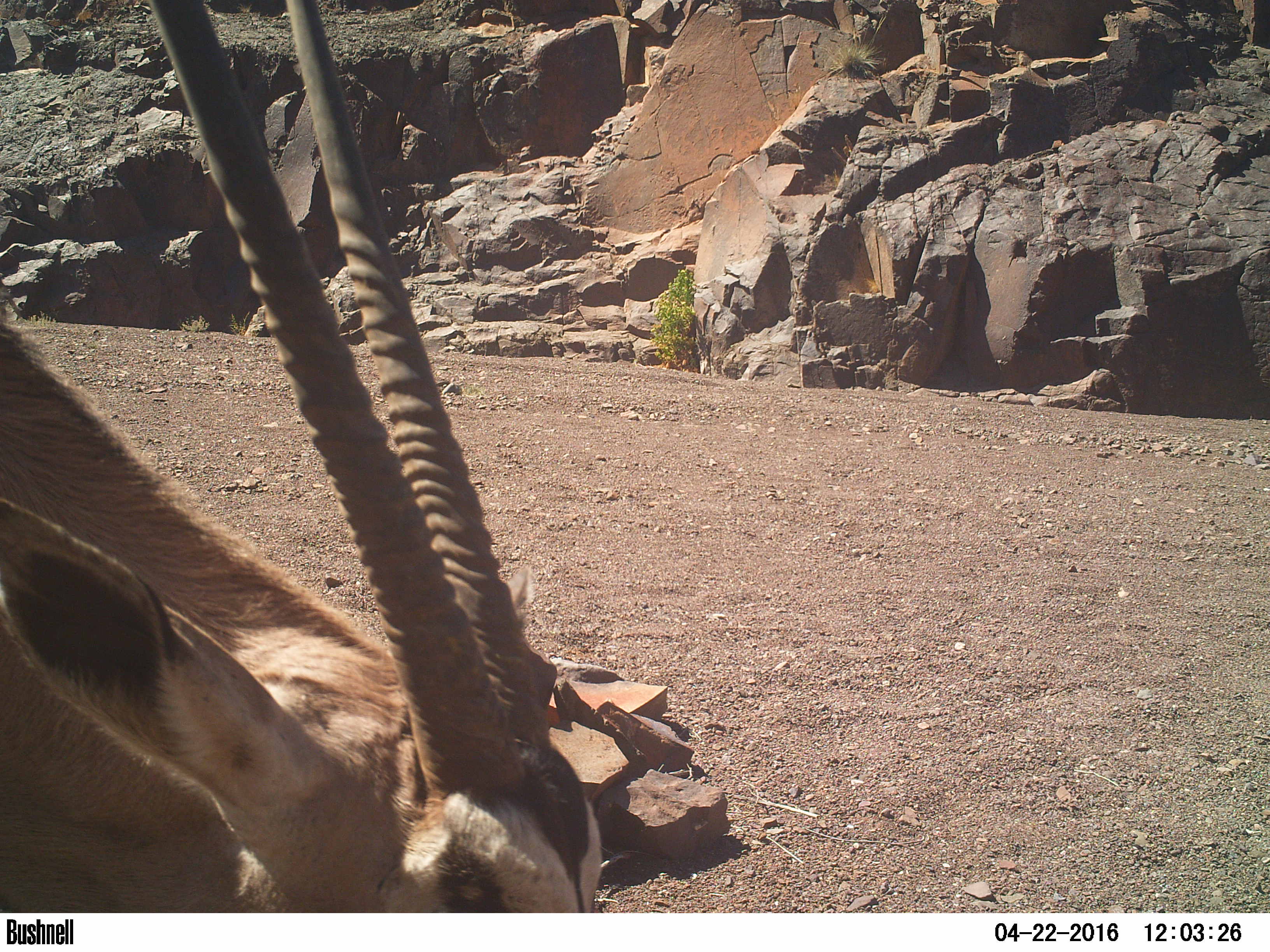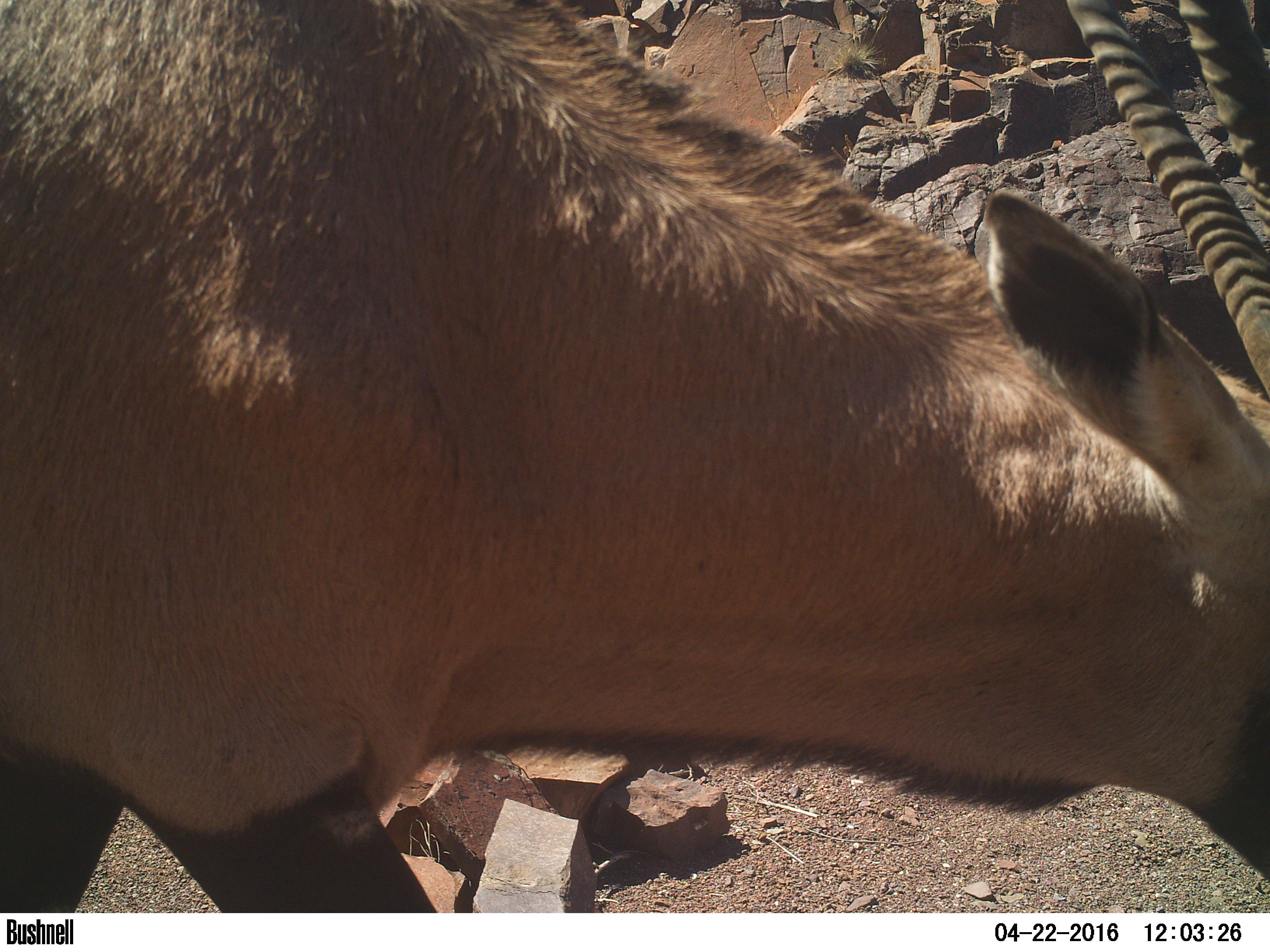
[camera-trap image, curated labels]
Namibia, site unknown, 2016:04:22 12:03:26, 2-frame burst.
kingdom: Animalia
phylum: Chordata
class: Mammalia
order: Artiodactyla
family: Bovidae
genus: Oryx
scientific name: Oryx gazella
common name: gemsbok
Oryx gazella (gemsbok).